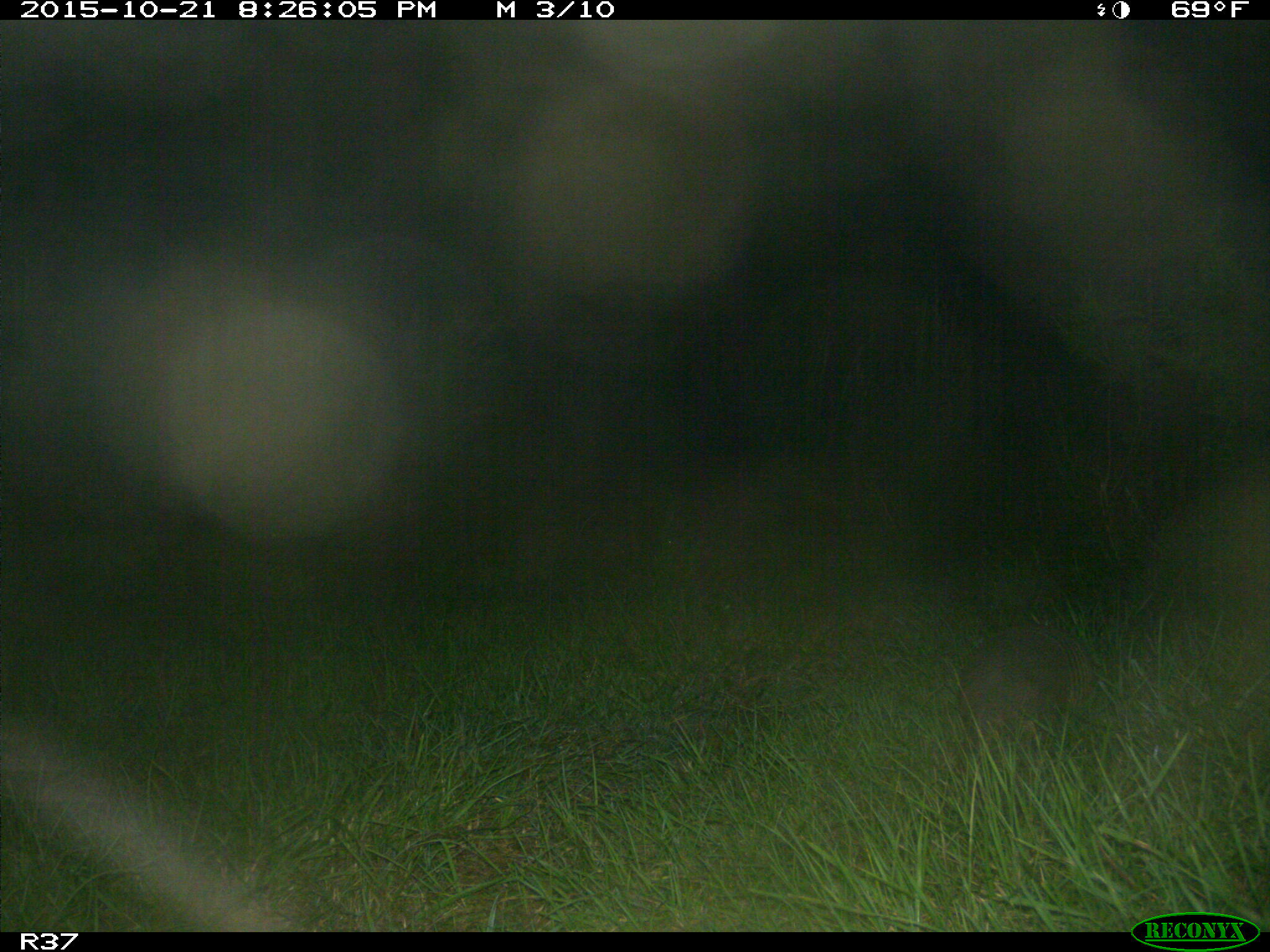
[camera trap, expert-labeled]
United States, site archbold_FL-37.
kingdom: Animalia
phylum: Chordata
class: Mammalia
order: Cingulata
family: Dasypodidae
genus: Dasypus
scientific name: Dasypus novemcinctus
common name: nine-banded armadillo